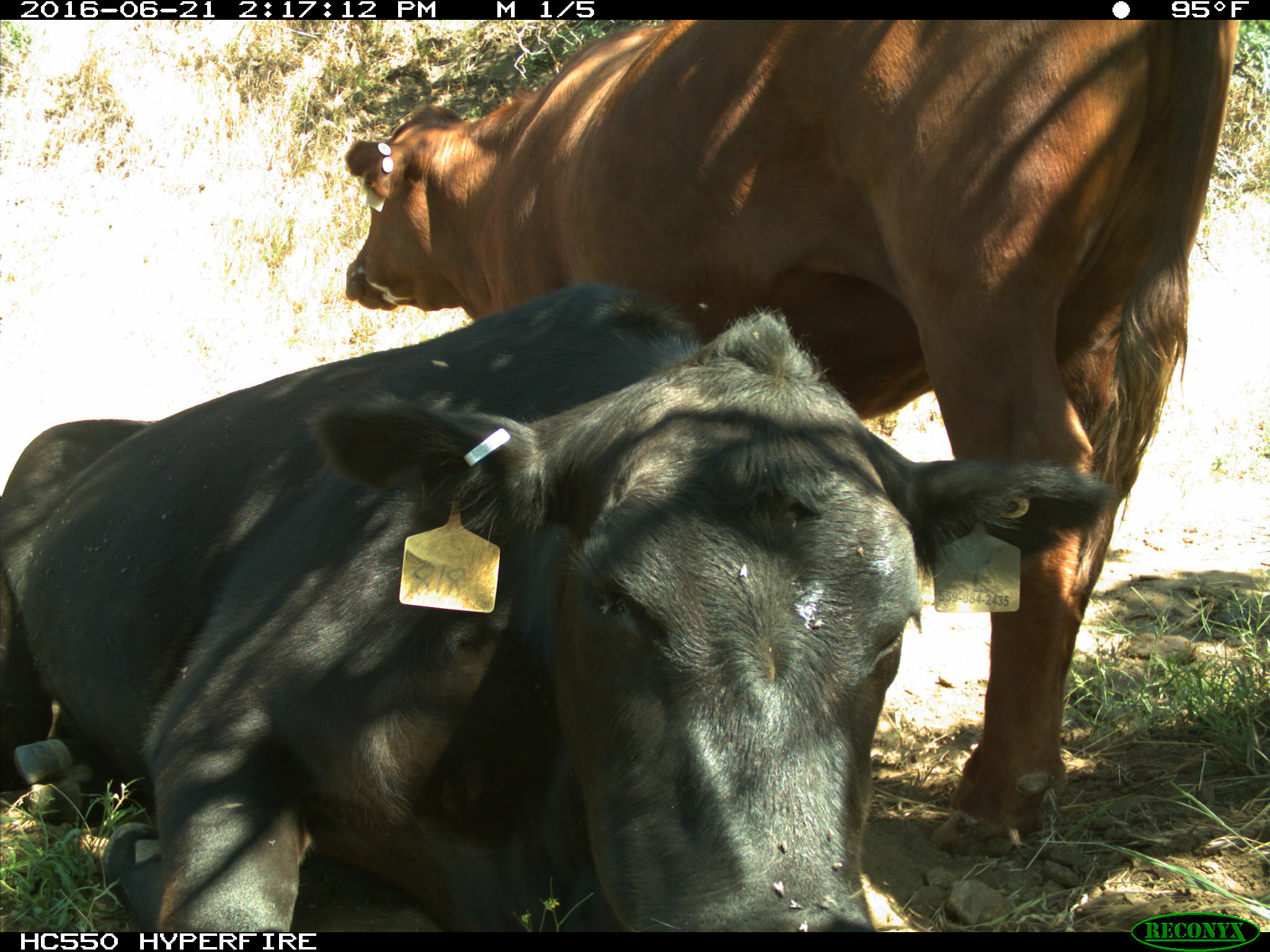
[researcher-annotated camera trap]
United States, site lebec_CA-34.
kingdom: Animalia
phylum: Chordata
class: Mammalia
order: Artiodactyla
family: Bovidae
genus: Bos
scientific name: Bos taurus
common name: domestic cow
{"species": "Bos taurus (domestic cow)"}